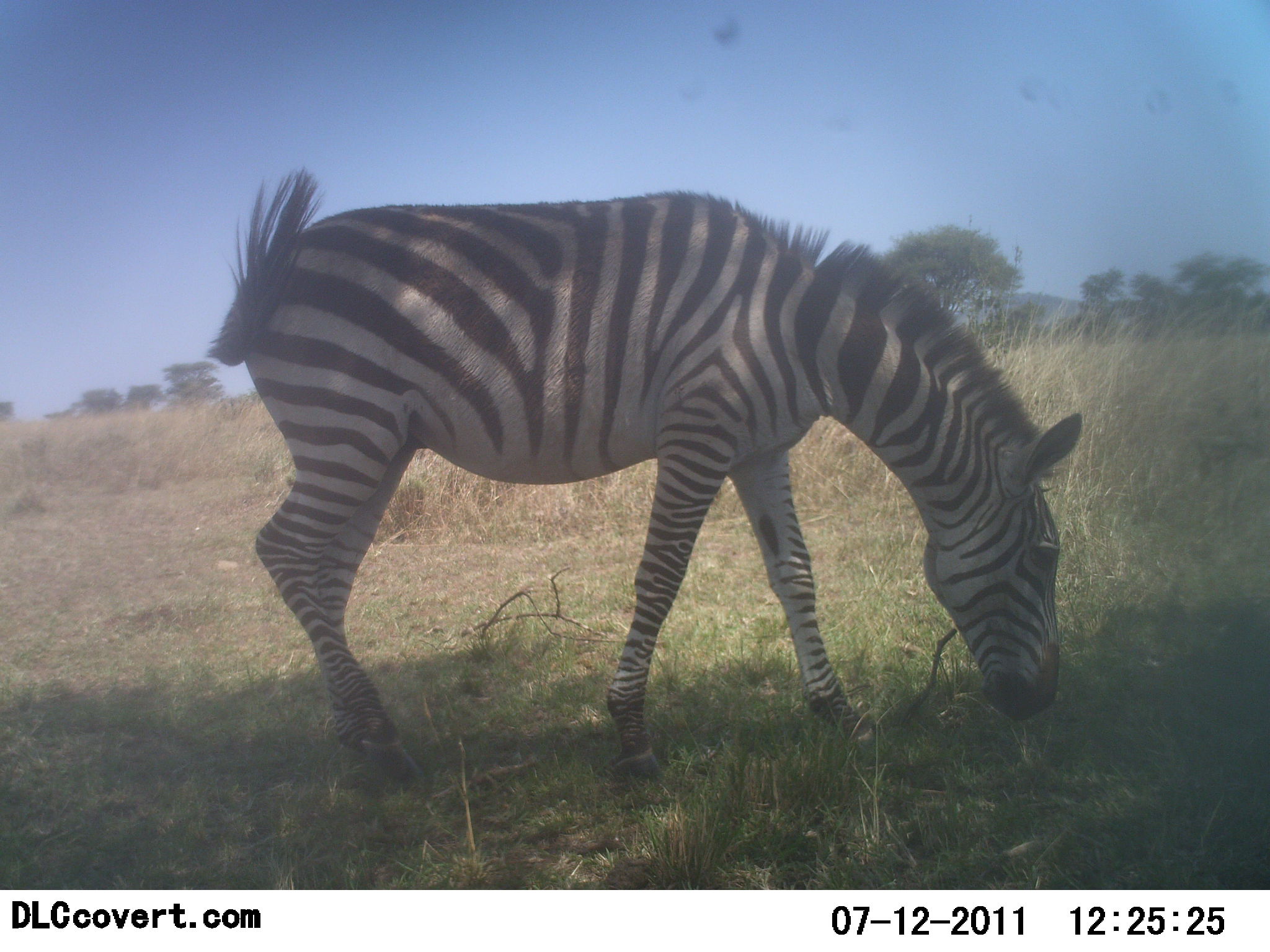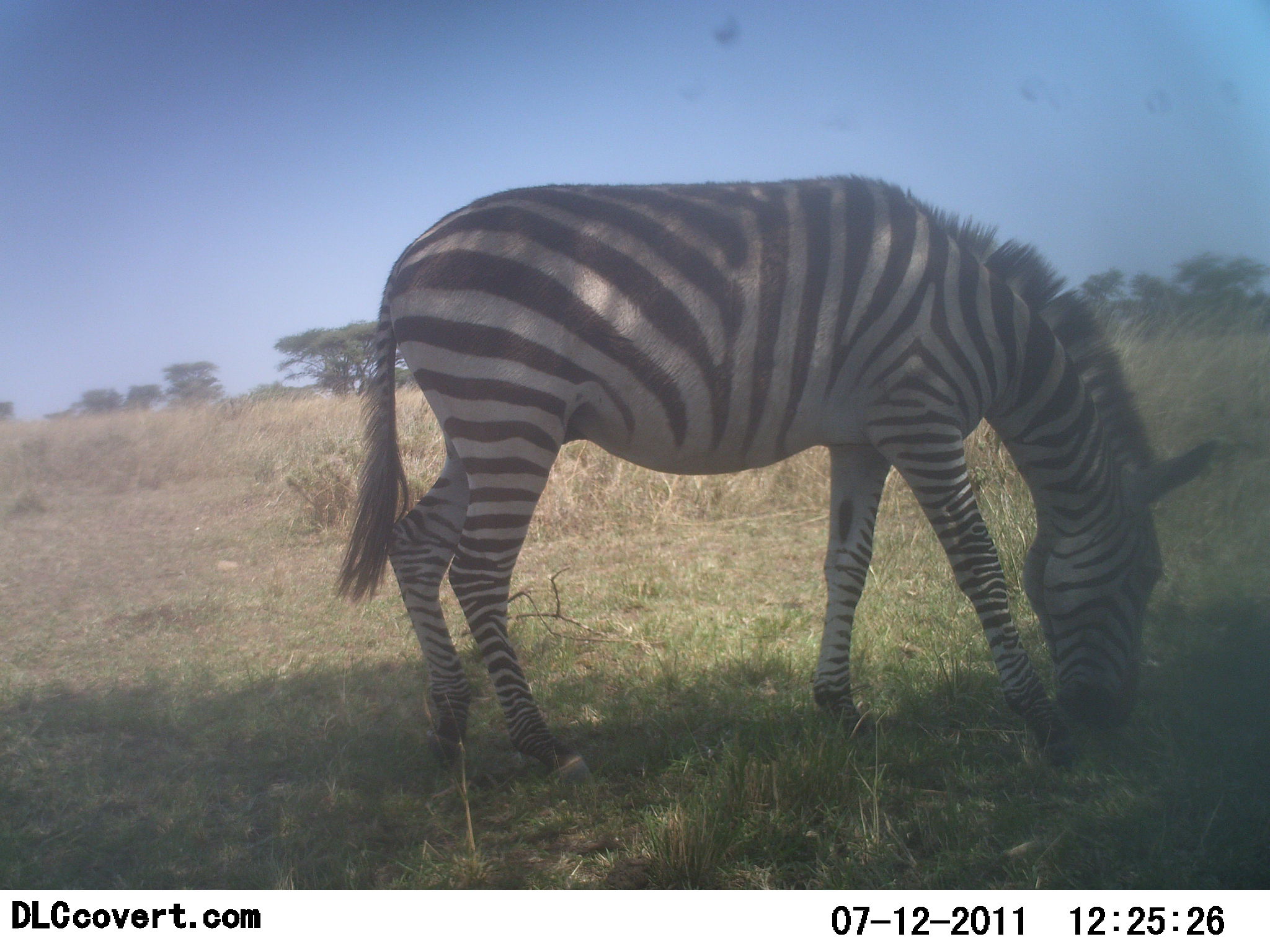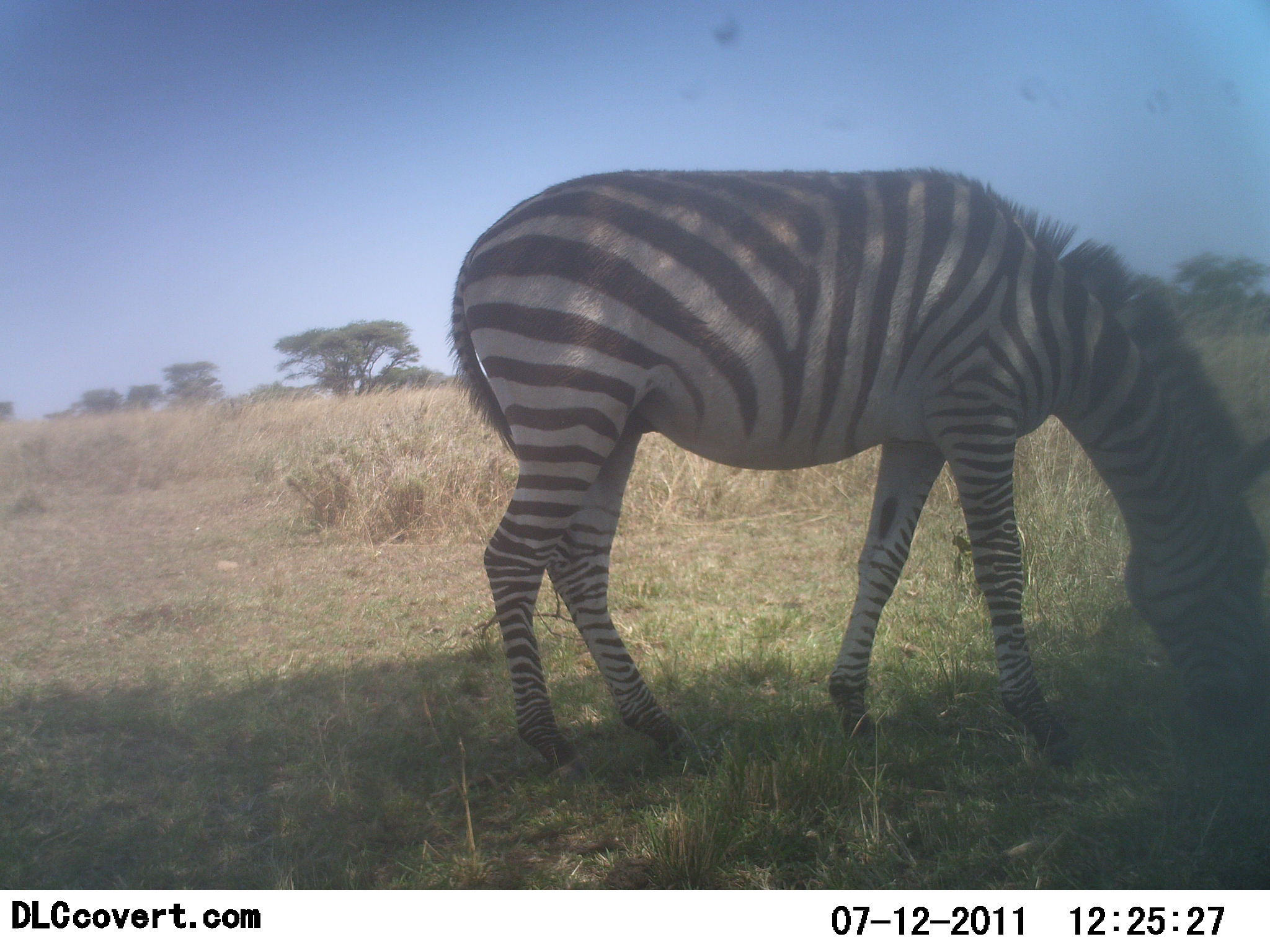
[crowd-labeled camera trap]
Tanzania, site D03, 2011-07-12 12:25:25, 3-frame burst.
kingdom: Animalia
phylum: Chordata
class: Mammalia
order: Perissodactyla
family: Equidae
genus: Equus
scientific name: Equus quagga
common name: plains zebra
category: zebra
Zebra (plains zebra) (Equus quagga), count 1. Behavior (volunteer vote fractions): standing 25%, resting 0%, moving 25%, interacting 0%. Young present (vote fraction): 0%. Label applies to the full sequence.